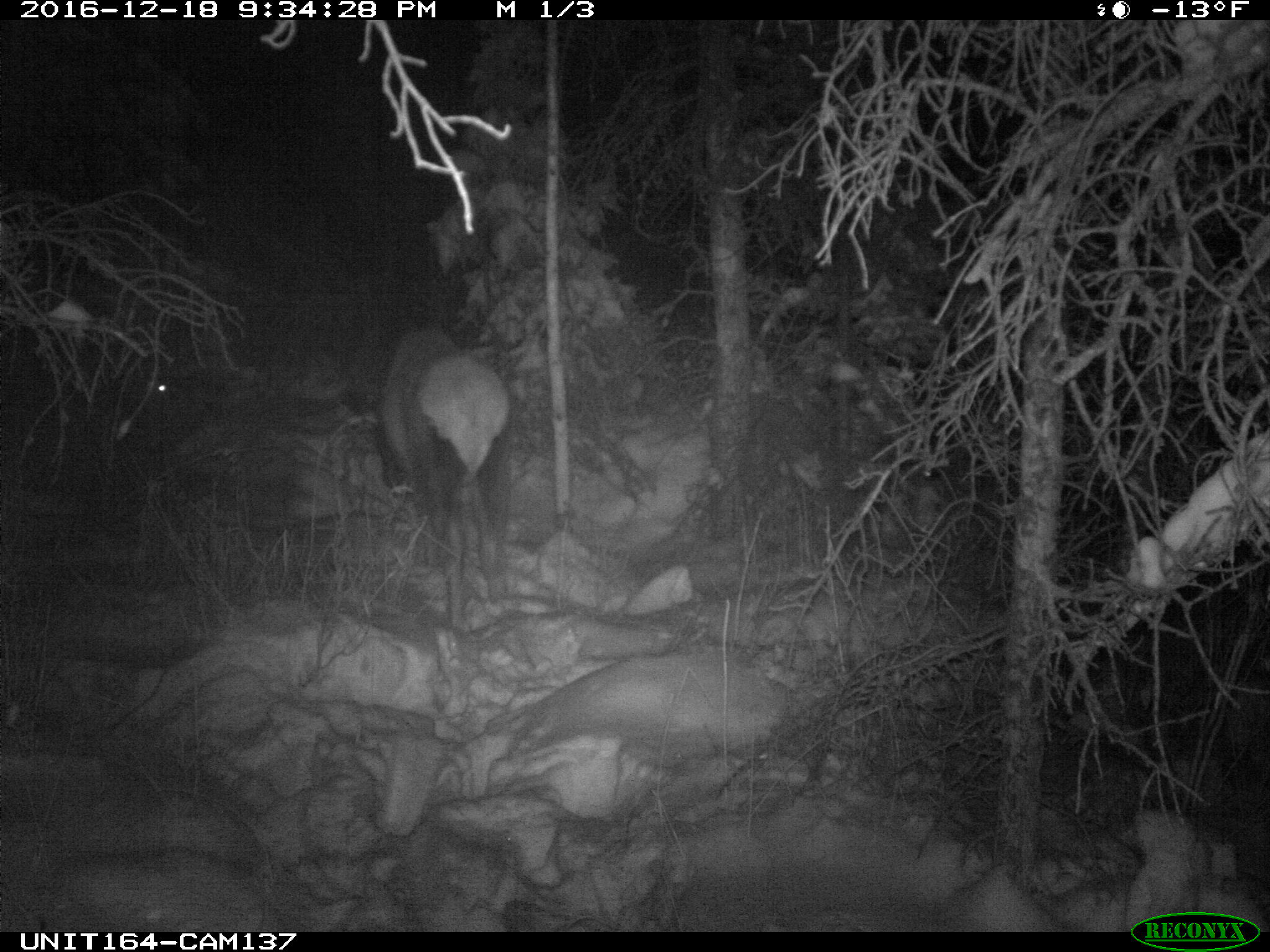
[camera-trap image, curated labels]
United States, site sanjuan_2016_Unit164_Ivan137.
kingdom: Animalia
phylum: Chordata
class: Mammalia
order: Artiodactyla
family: Cervidae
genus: Cervus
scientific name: Cervus elaphus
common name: red deer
Cervus elaphus (red deer).